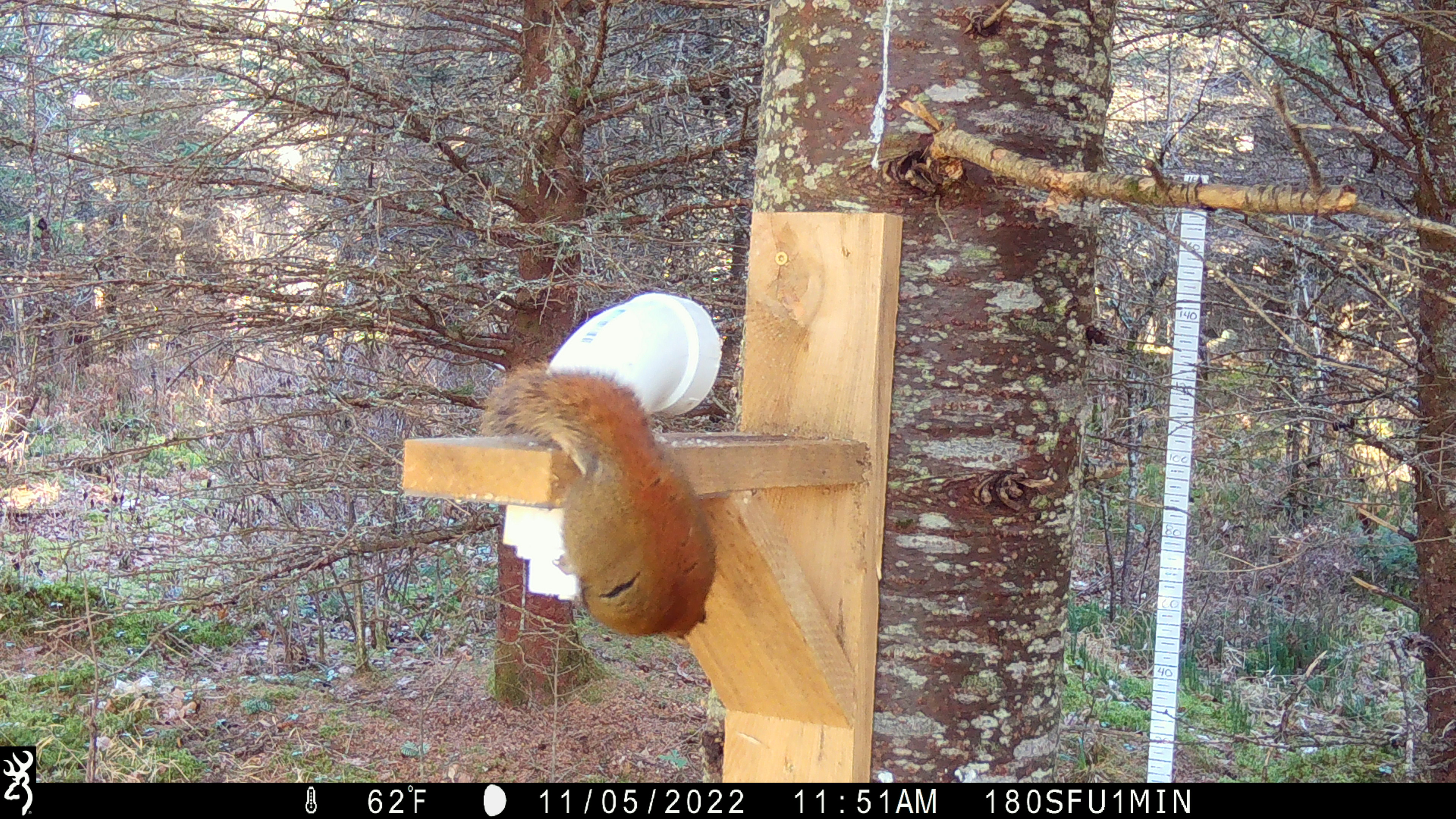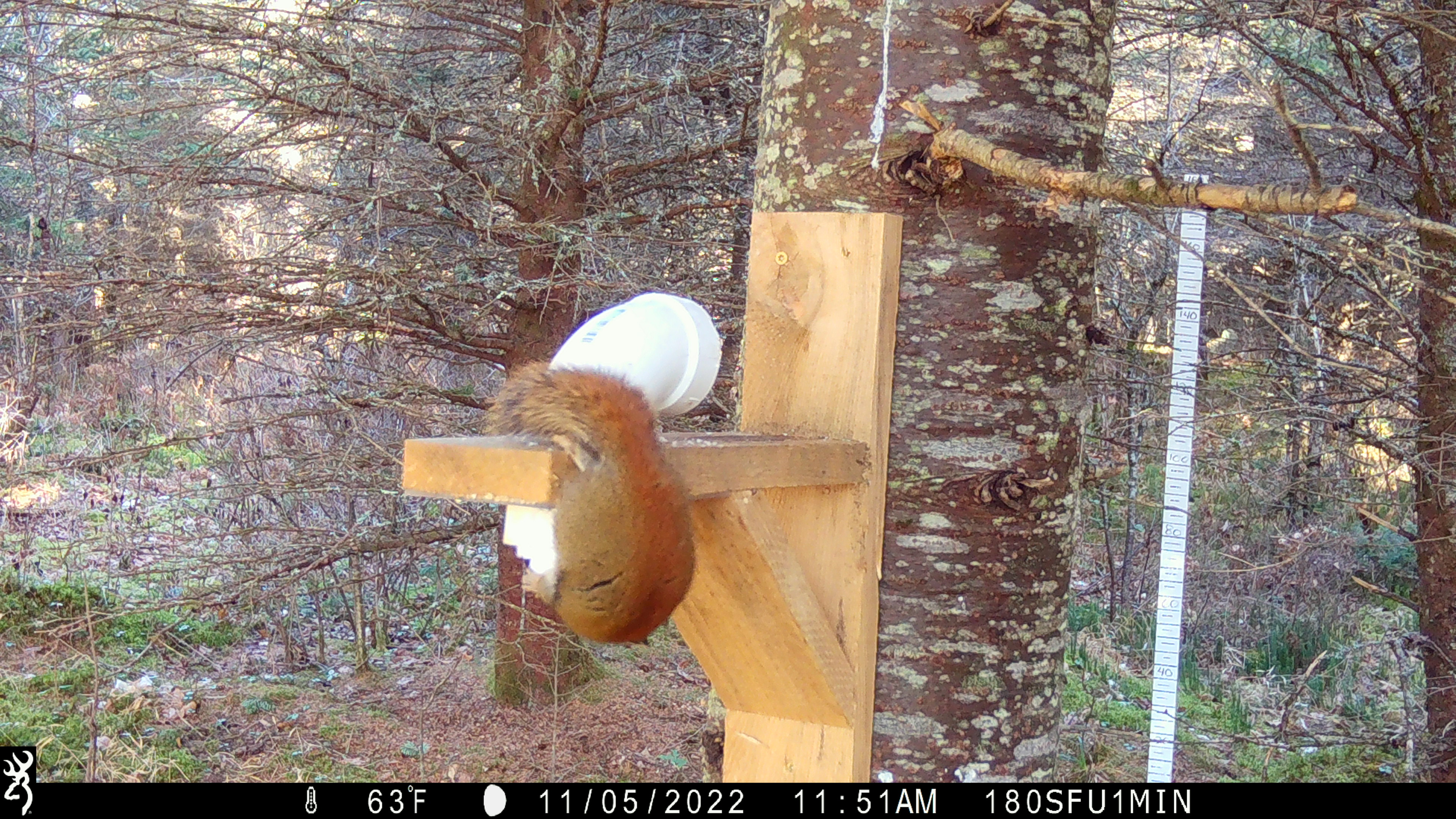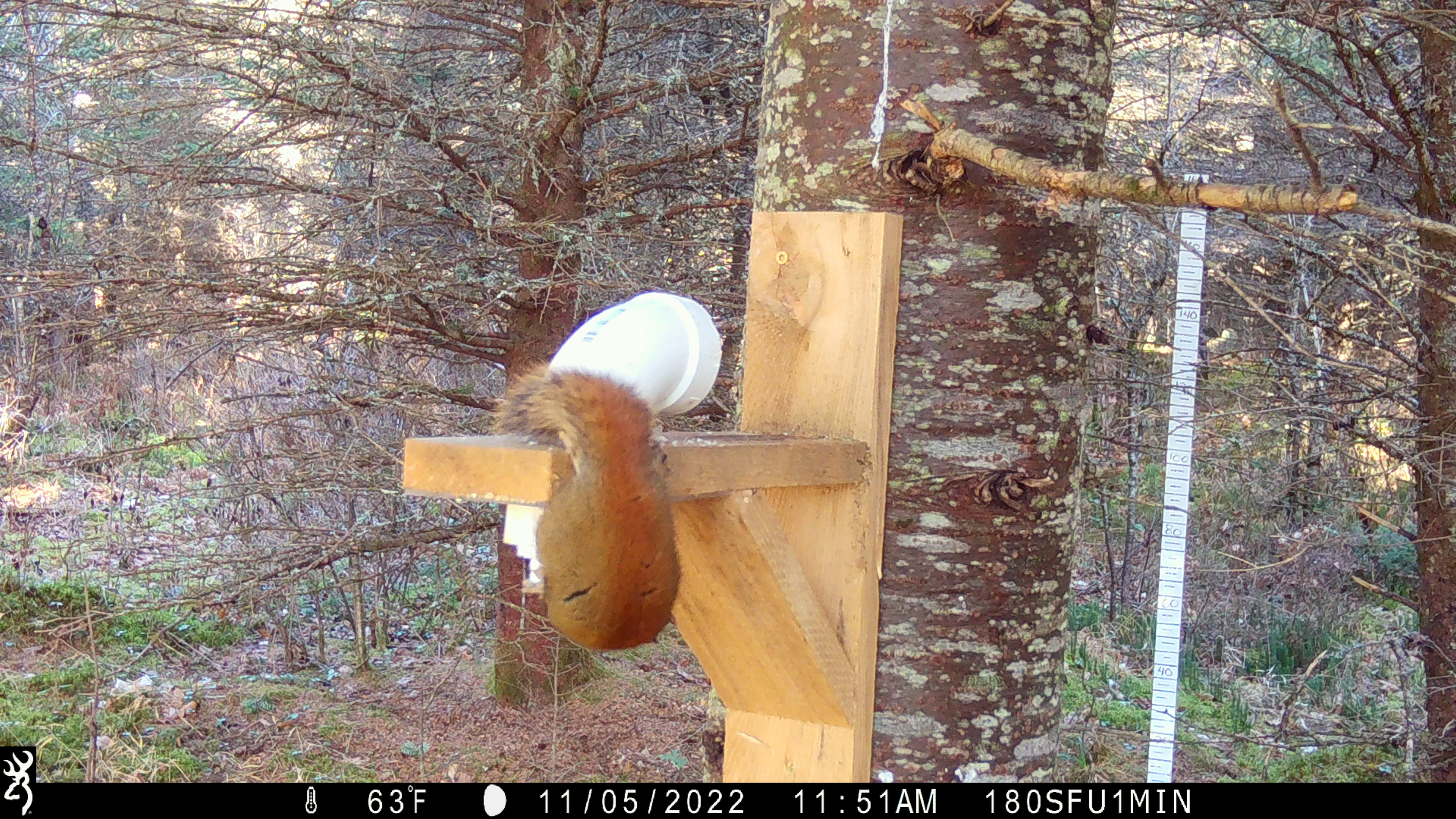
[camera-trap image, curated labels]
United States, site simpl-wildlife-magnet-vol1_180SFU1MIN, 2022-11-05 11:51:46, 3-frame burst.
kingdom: Animalia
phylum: Chordata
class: Mammalia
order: Rodentia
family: Sciuridae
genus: Tamiasciurus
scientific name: Tamiasciurus hudsonicus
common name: red squirrel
Red squirrel (Tamiasciurus hudsonicus).